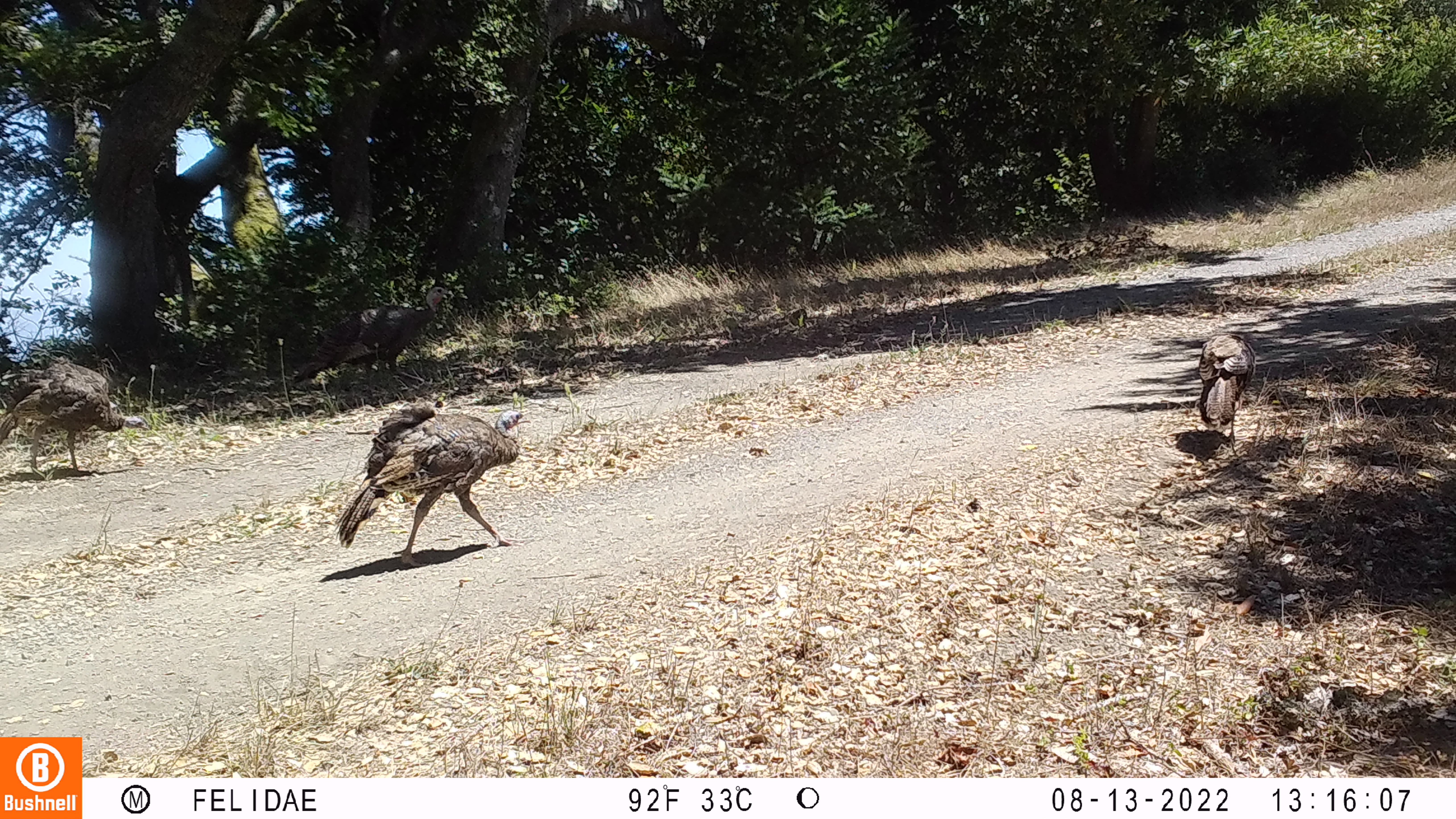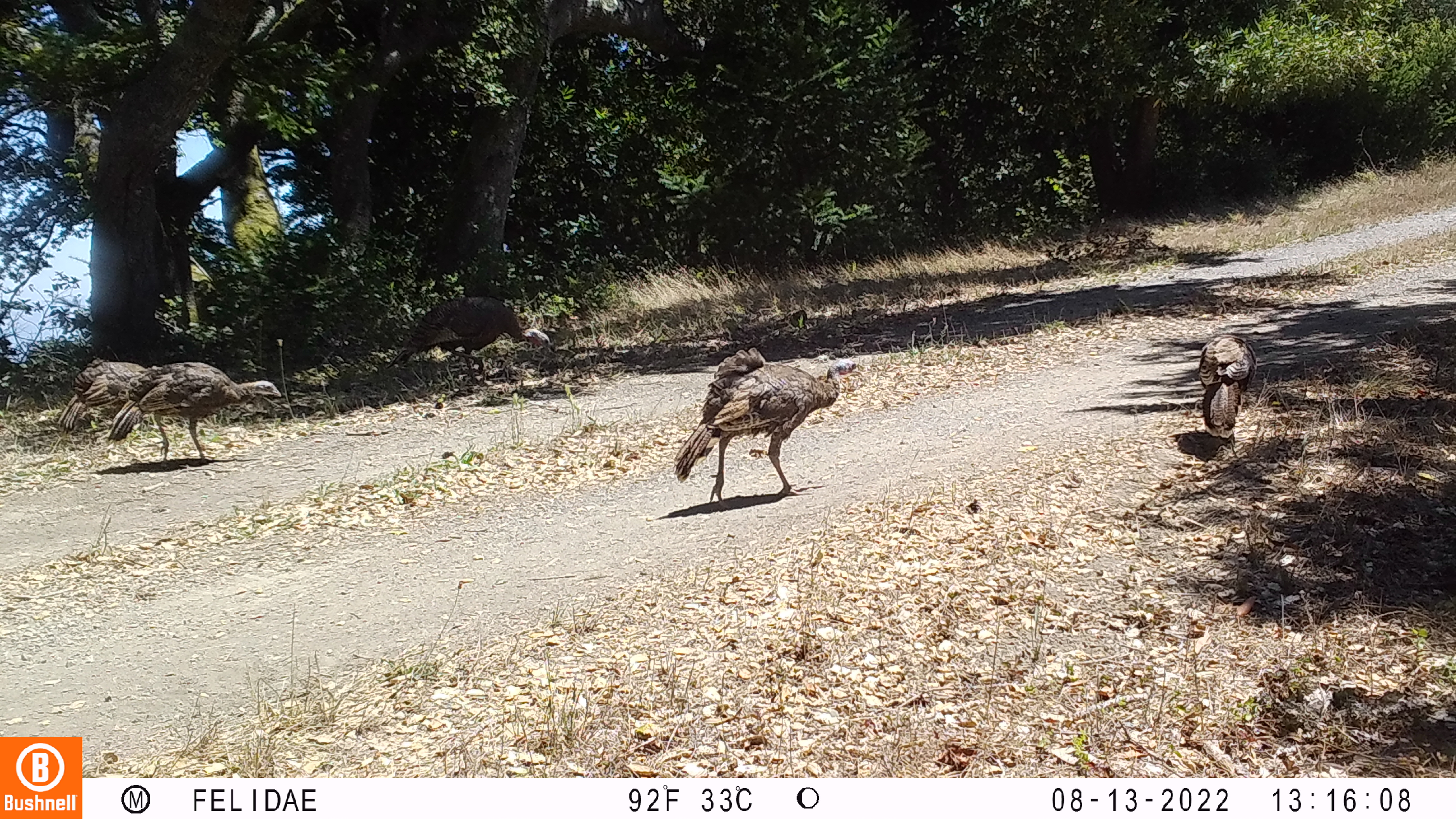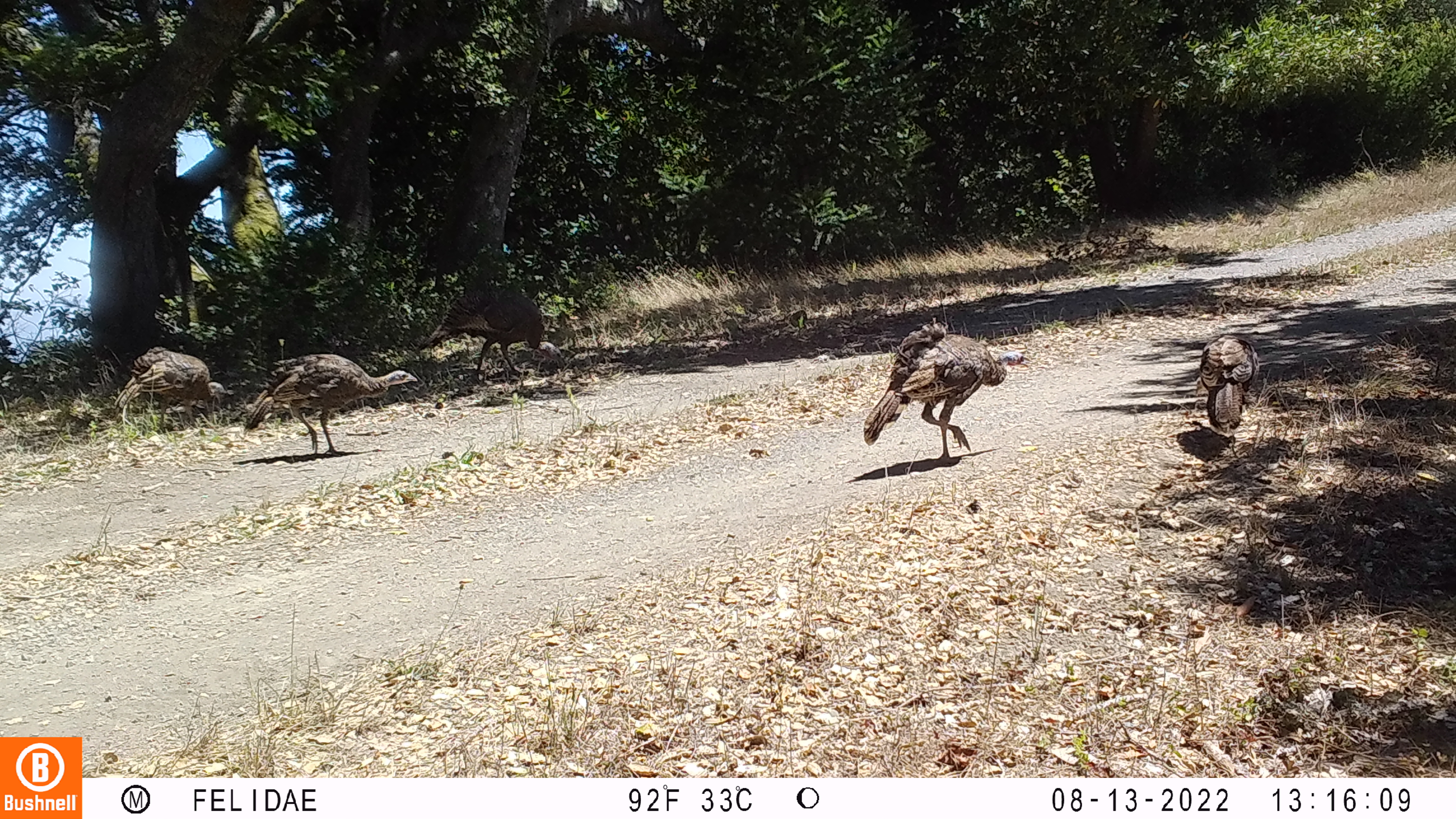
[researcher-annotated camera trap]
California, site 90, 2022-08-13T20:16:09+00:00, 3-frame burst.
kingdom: Animalia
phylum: Chordata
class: Aves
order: Galliformes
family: Phasianidae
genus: Meleagris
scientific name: Meleagris gallopavo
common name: turkey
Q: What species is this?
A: Turkey (Meleagris gallopavo).